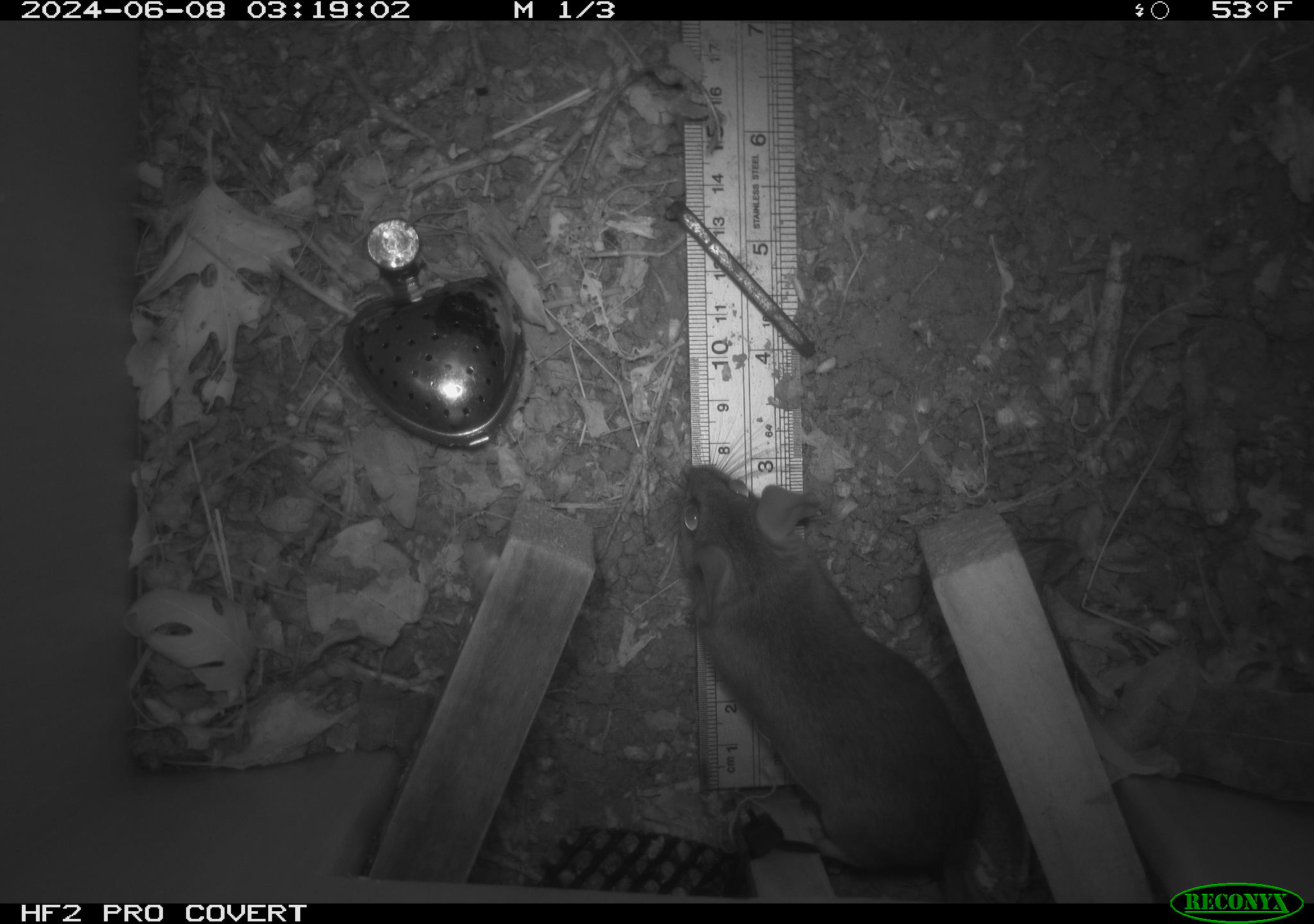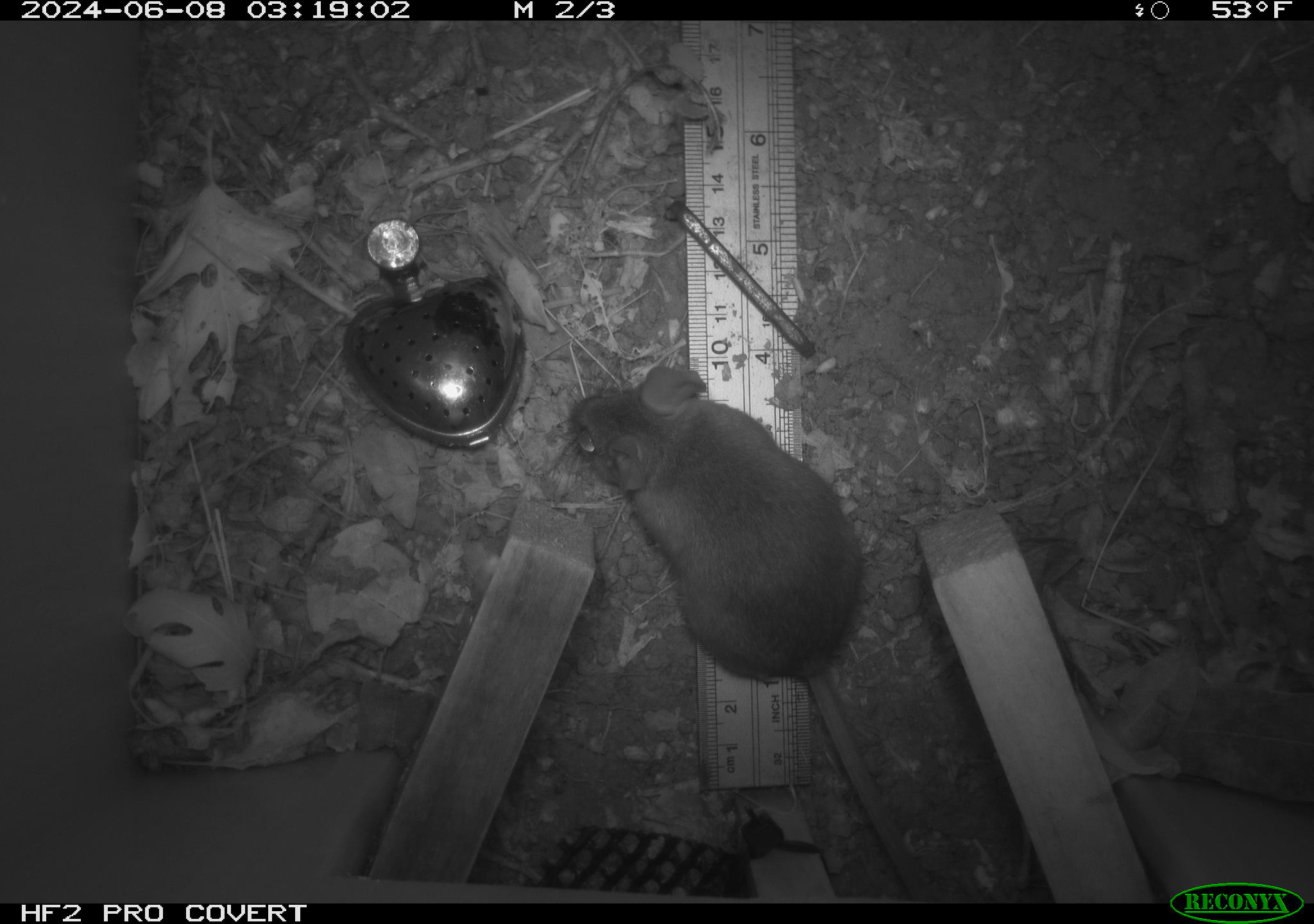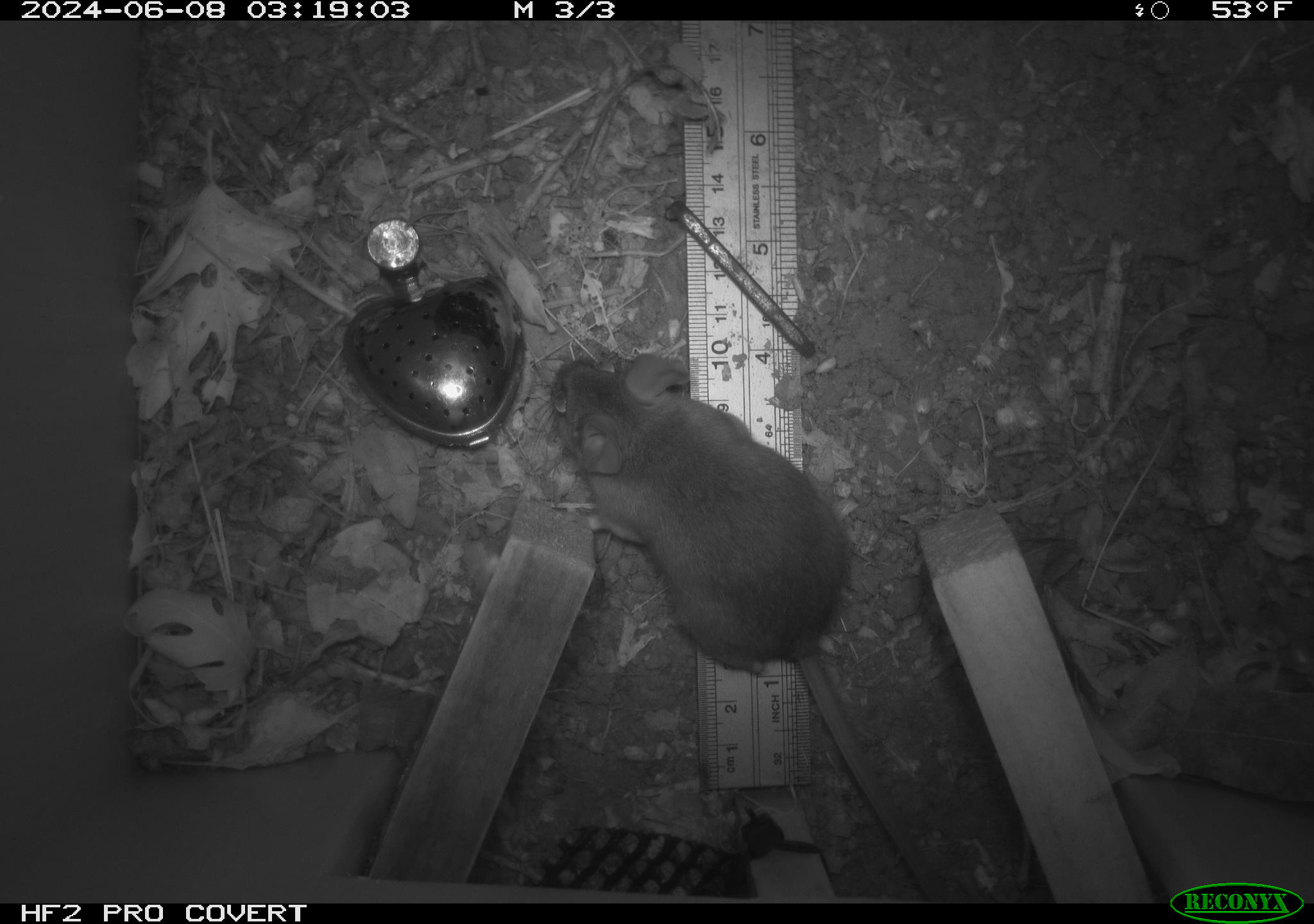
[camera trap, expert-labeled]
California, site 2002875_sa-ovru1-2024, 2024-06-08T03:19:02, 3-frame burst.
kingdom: Animalia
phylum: Chordata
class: Mammalia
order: Rodentia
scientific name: Rodentia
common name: rodent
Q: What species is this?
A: Rodent (Rodentia).